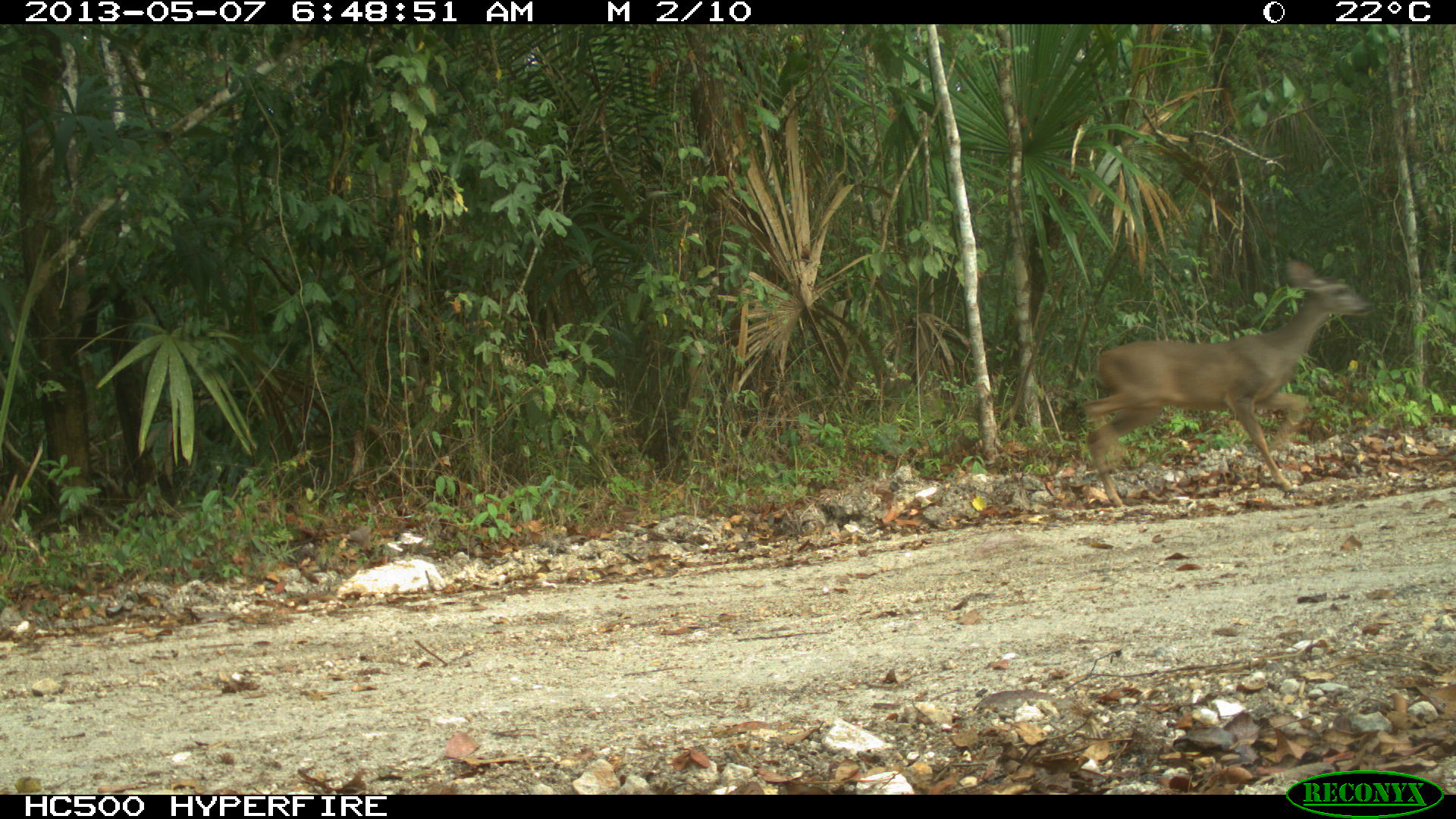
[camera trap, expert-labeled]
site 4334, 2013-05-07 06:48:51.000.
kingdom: Animalia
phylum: Chordata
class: Mammalia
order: Artiodactyla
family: Cervidae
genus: Odocoileus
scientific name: Odocoileus virginianus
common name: white-tailed deer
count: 1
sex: female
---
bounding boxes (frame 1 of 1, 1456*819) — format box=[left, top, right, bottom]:
odocoileus virginianus: box=[1083, 259, 1373, 506]